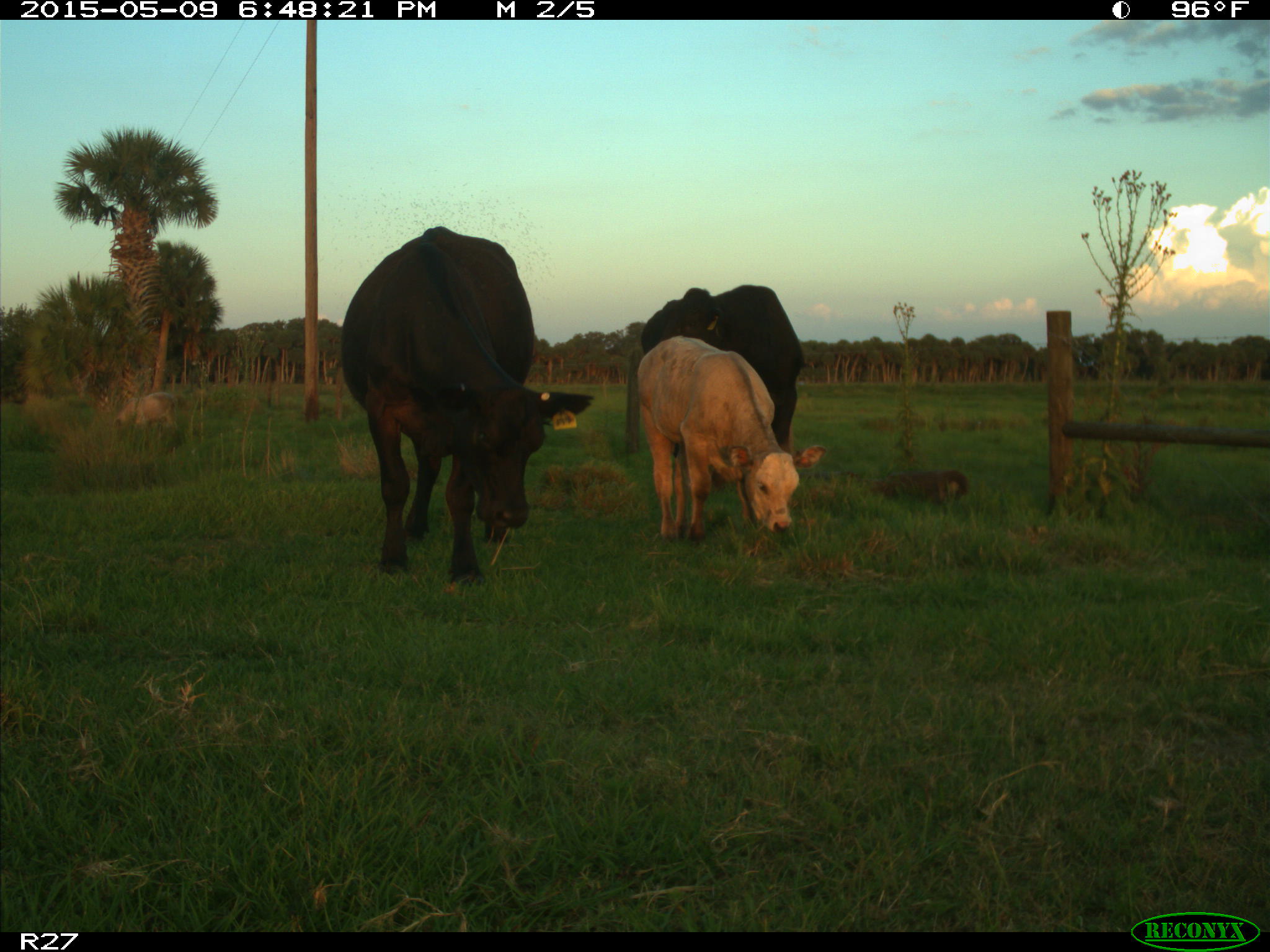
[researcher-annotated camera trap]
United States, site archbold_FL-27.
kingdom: Animalia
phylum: Chordata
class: Mammalia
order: Artiodactyla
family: Bovidae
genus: Bos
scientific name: Bos taurus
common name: domestic cow